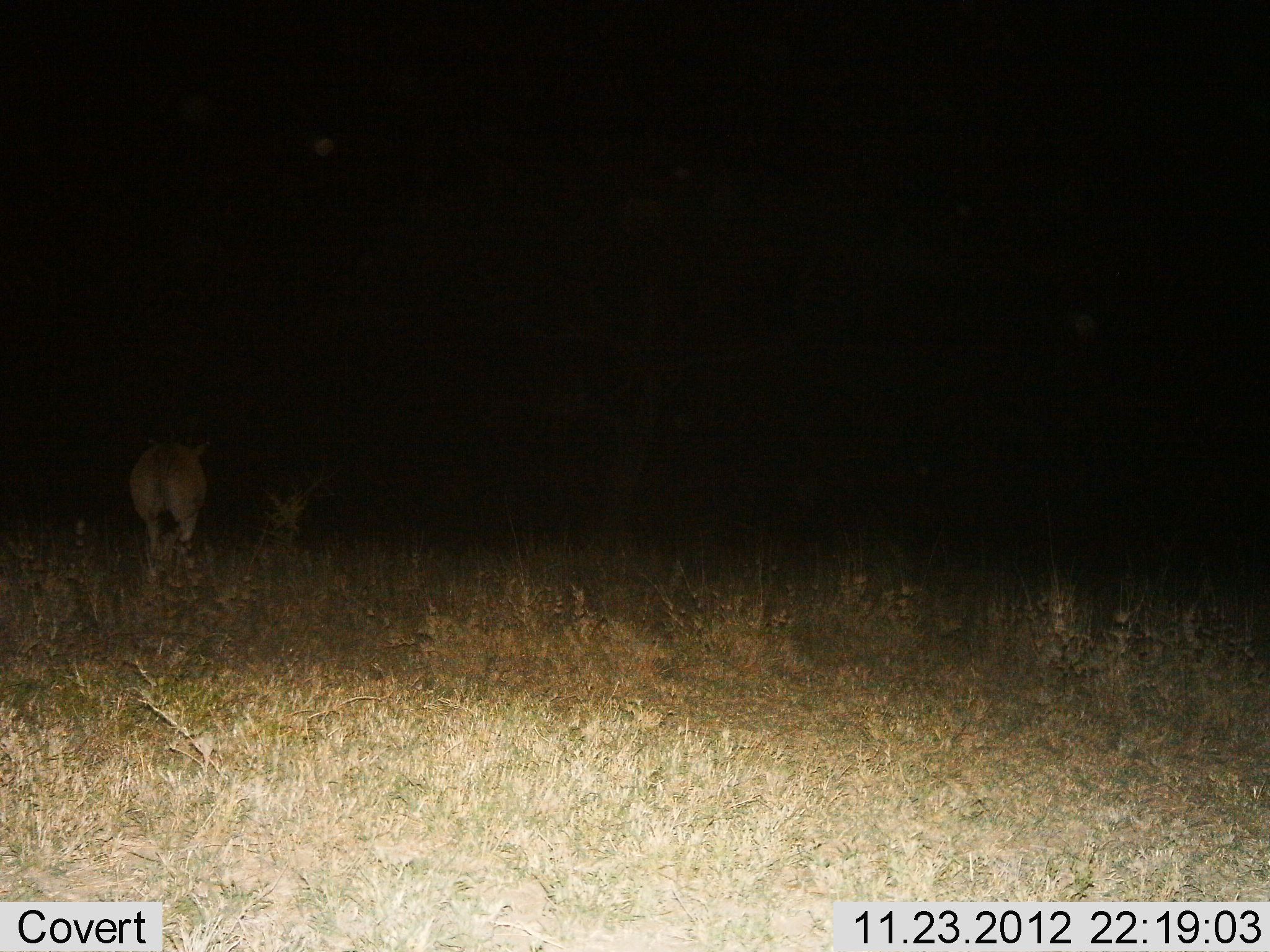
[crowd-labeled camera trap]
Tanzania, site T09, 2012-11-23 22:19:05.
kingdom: Animalia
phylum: Chordata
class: Mammalia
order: Artiodactyla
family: Bovidae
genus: Tragelaphus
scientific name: Tragelaphus oryx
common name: eland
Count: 1.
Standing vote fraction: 25%.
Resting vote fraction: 0%.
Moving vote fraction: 75%.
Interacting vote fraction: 0%.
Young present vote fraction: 0%.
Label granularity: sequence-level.